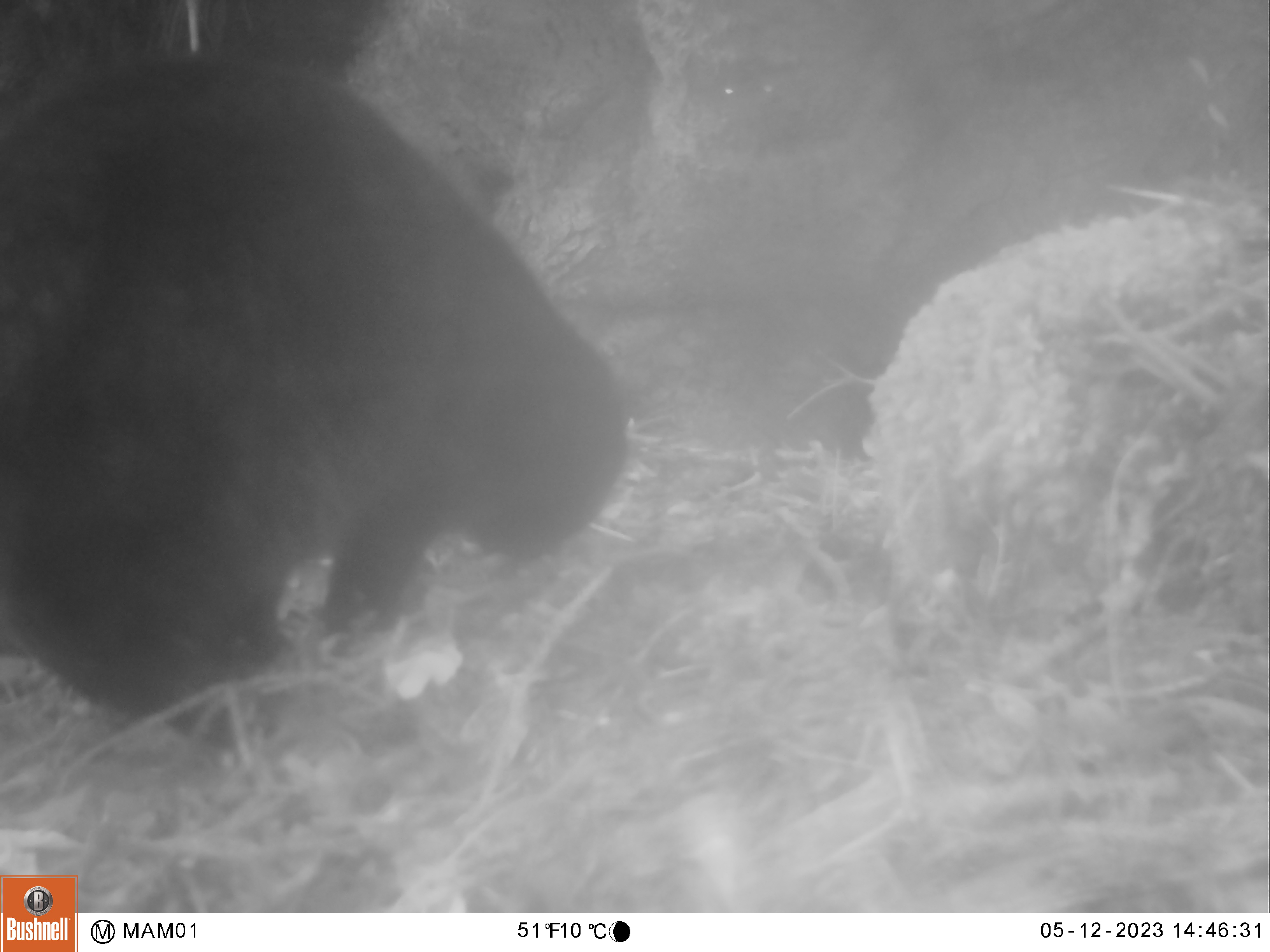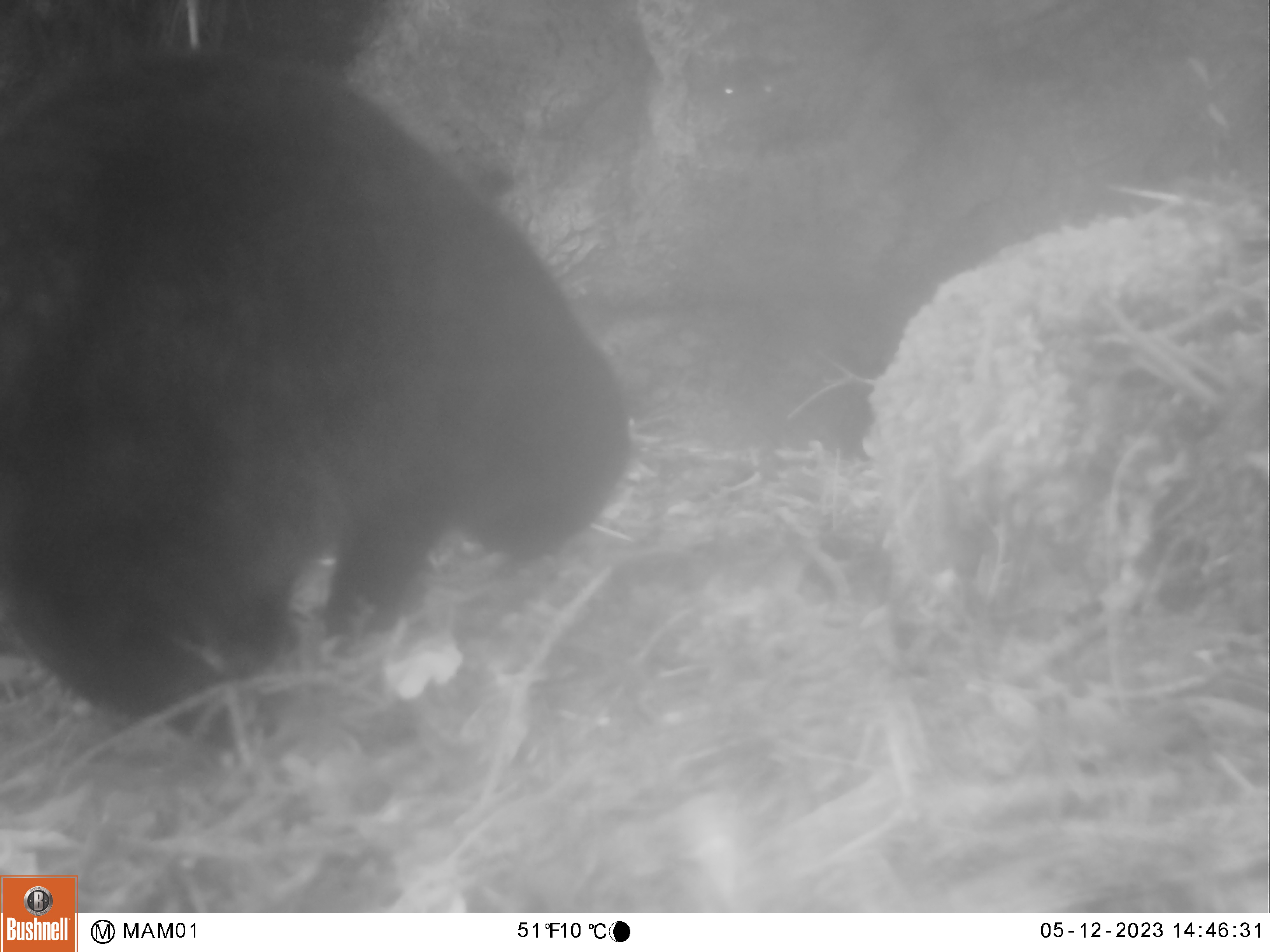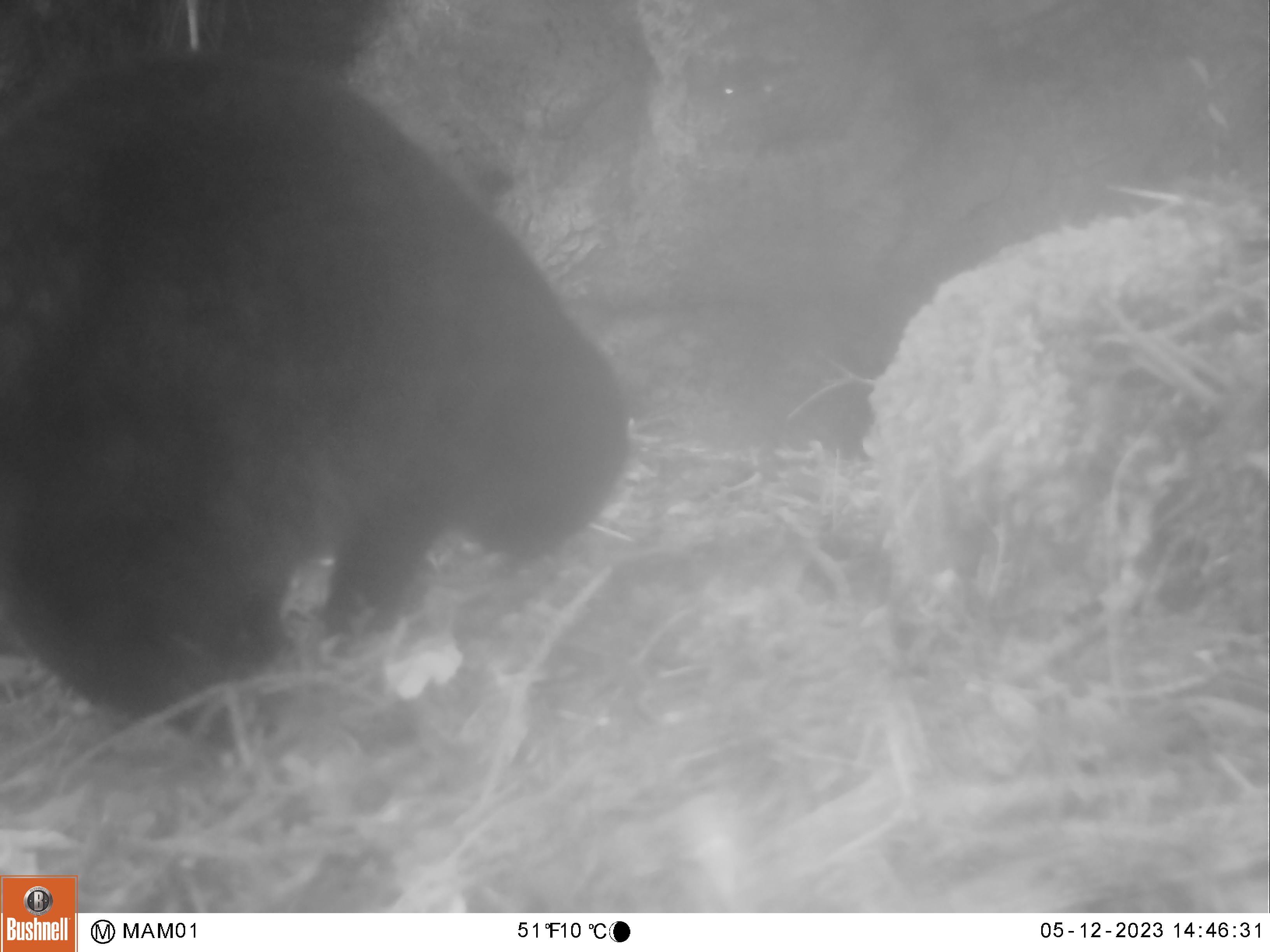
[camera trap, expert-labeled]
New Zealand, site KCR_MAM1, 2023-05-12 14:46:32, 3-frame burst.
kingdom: Animalia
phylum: Chordata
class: Mammalia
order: Carnivora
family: Felidae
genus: Felis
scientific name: Felis catus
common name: domestic cat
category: cat